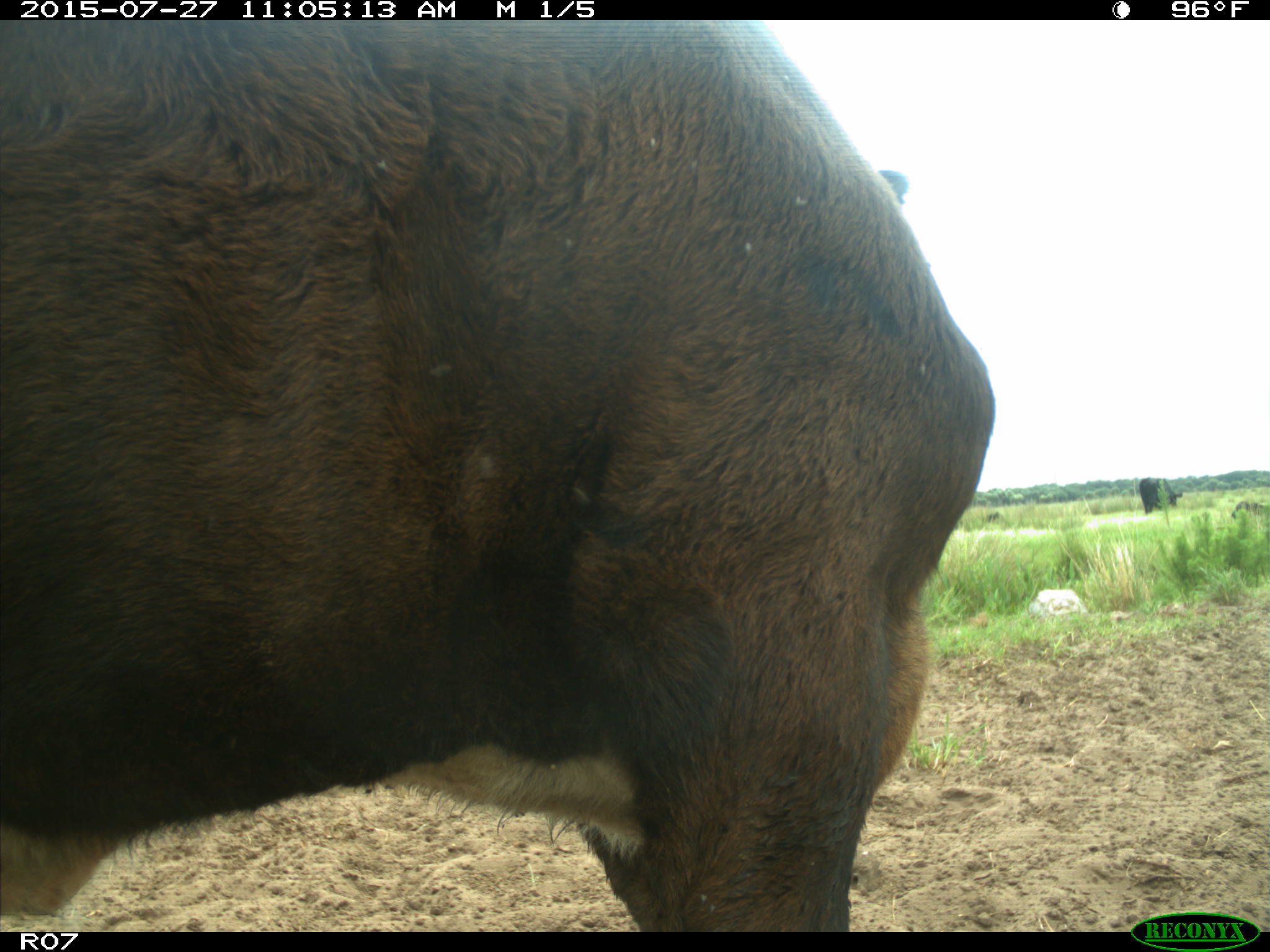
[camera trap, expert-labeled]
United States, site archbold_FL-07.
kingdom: Animalia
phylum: Chordata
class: Mammalia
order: Artiodactyla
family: Bovidae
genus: Bos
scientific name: Bos taurus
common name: domestic cow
Bos taurus (domestic cow).